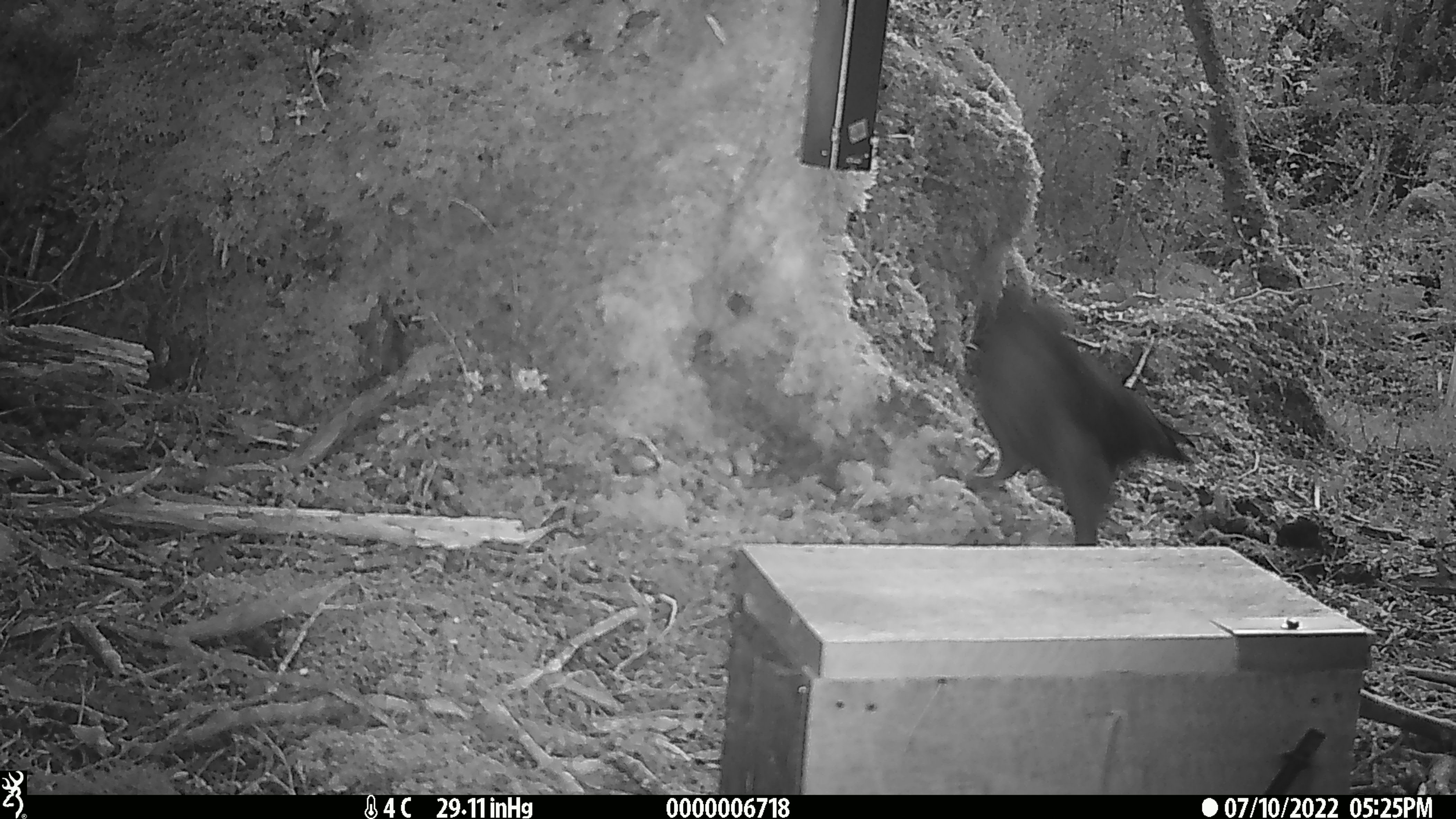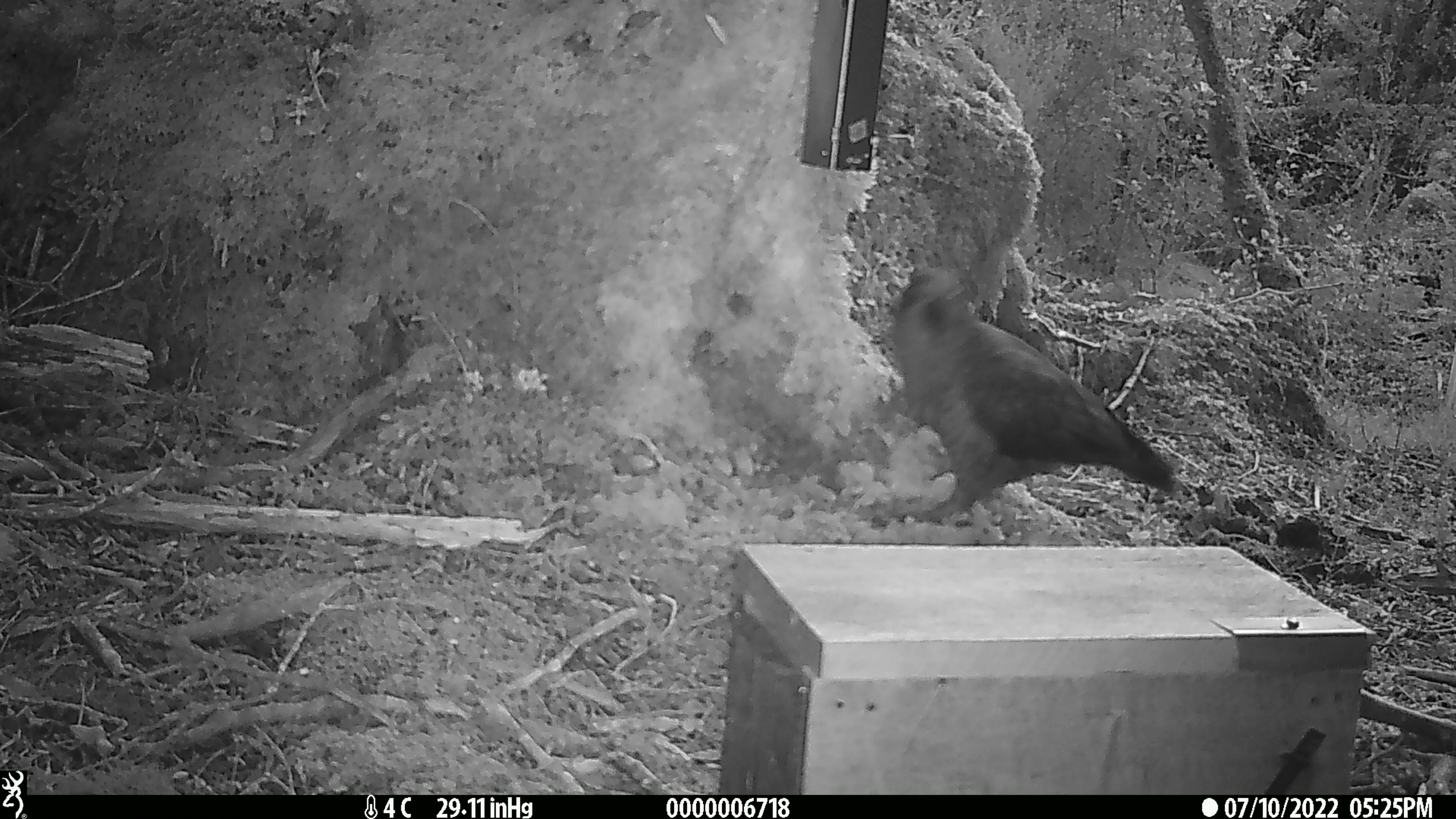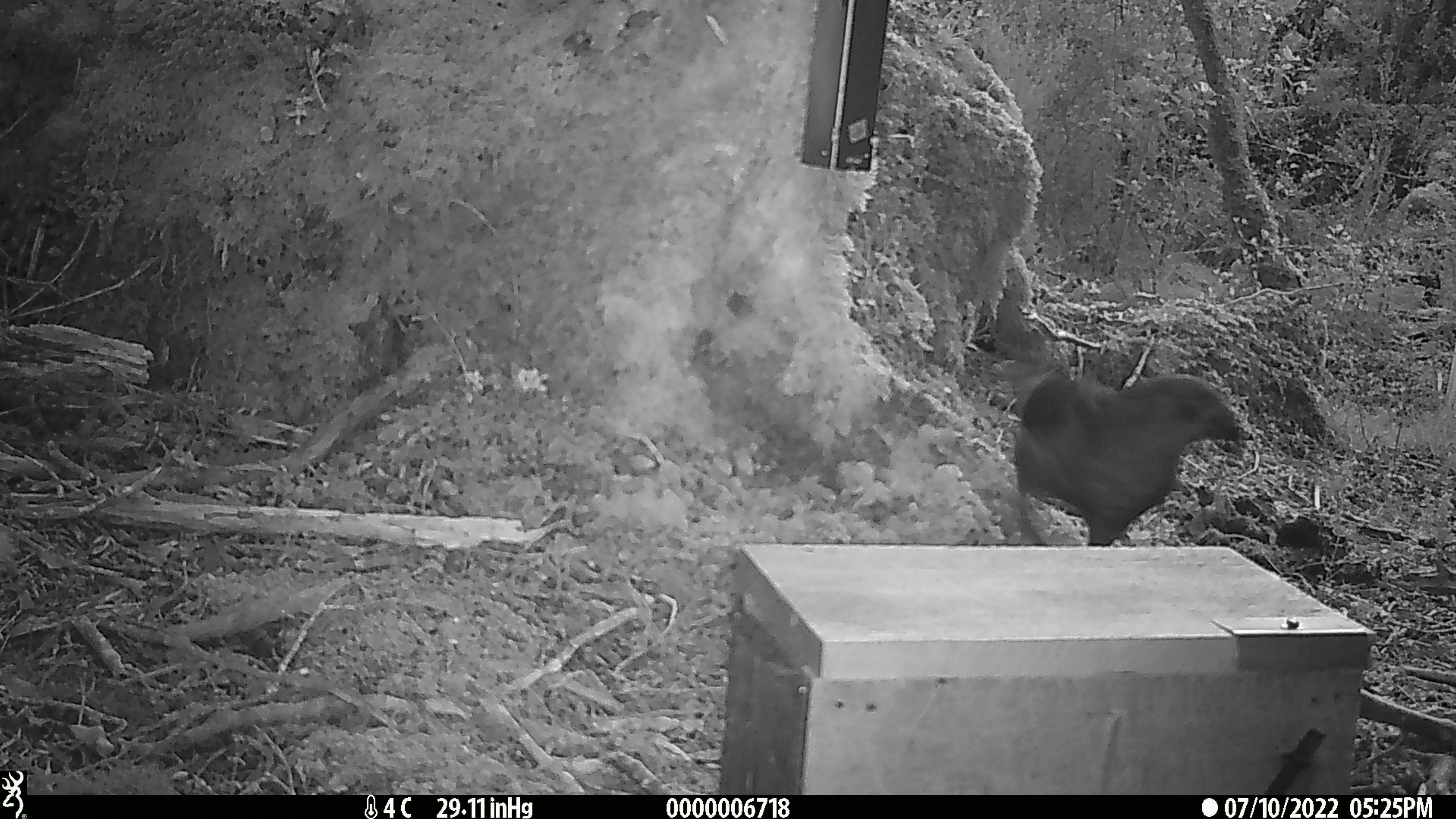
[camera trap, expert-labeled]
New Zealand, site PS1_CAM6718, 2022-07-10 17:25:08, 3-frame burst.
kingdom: Animalia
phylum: Chordata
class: Aves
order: Psittaciformes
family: Strigopidae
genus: Nestor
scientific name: Nestor notabilis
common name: kea